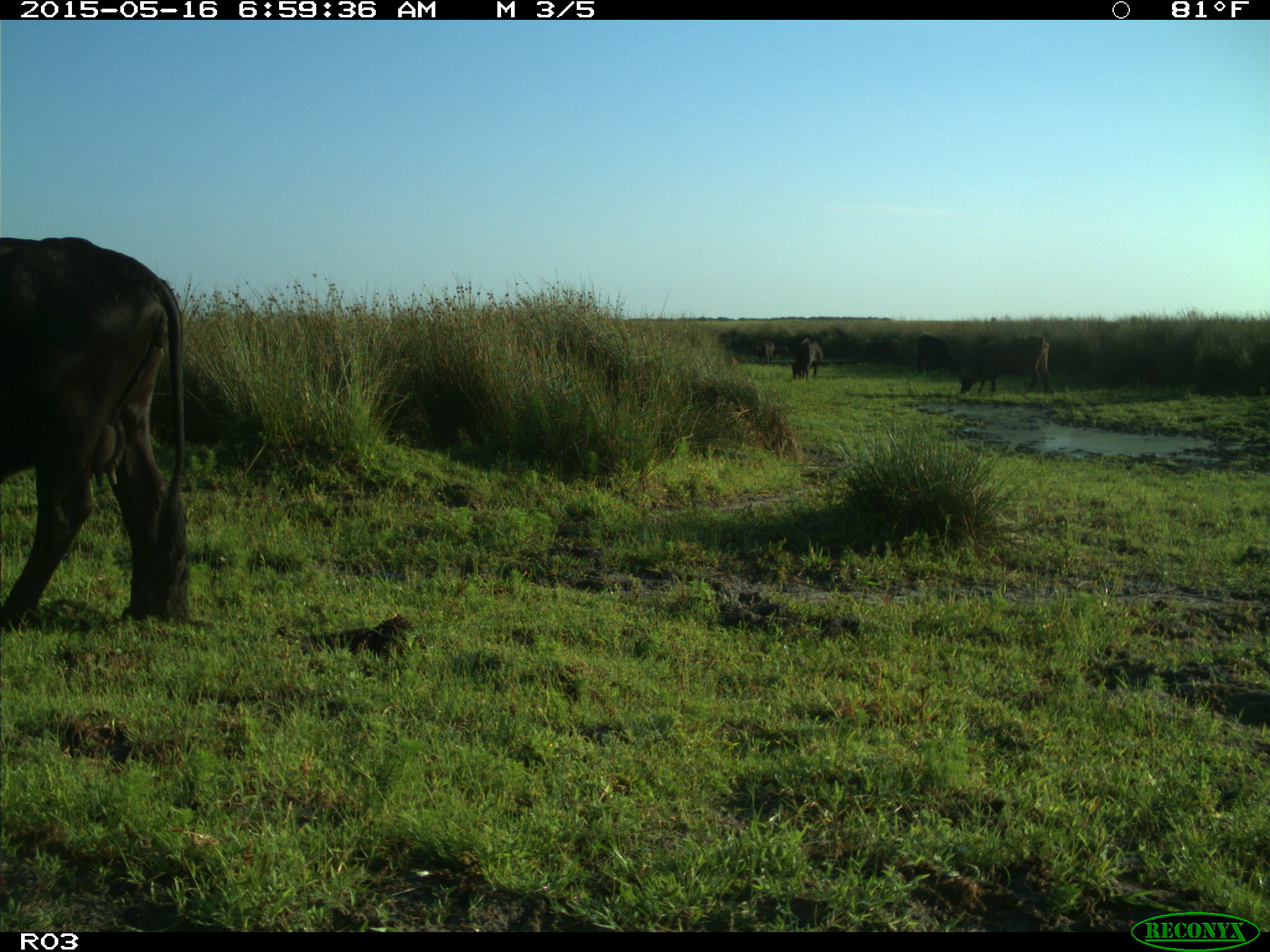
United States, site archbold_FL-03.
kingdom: Animalia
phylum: Chordata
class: Mammalia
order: Artiodactyla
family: Bovidae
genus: Bos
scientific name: Bos taurus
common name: domestic cow